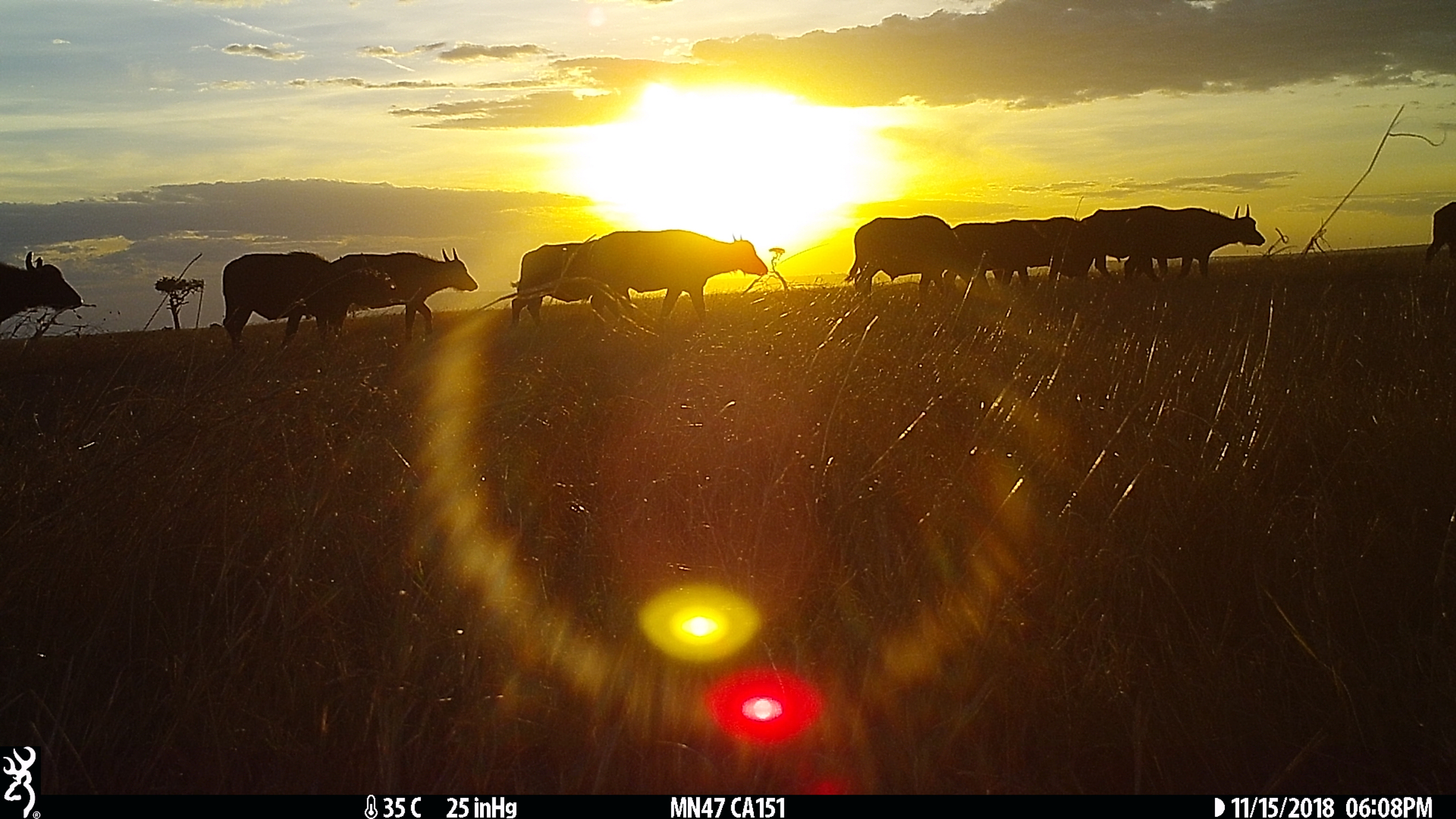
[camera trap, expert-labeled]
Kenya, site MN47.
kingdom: Animalia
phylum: Chordata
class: Mammalia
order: Artiodactyla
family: Bovidae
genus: Syncerus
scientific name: Syncerus caffer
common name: buffalo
Buffalo (Syncerus caffer).